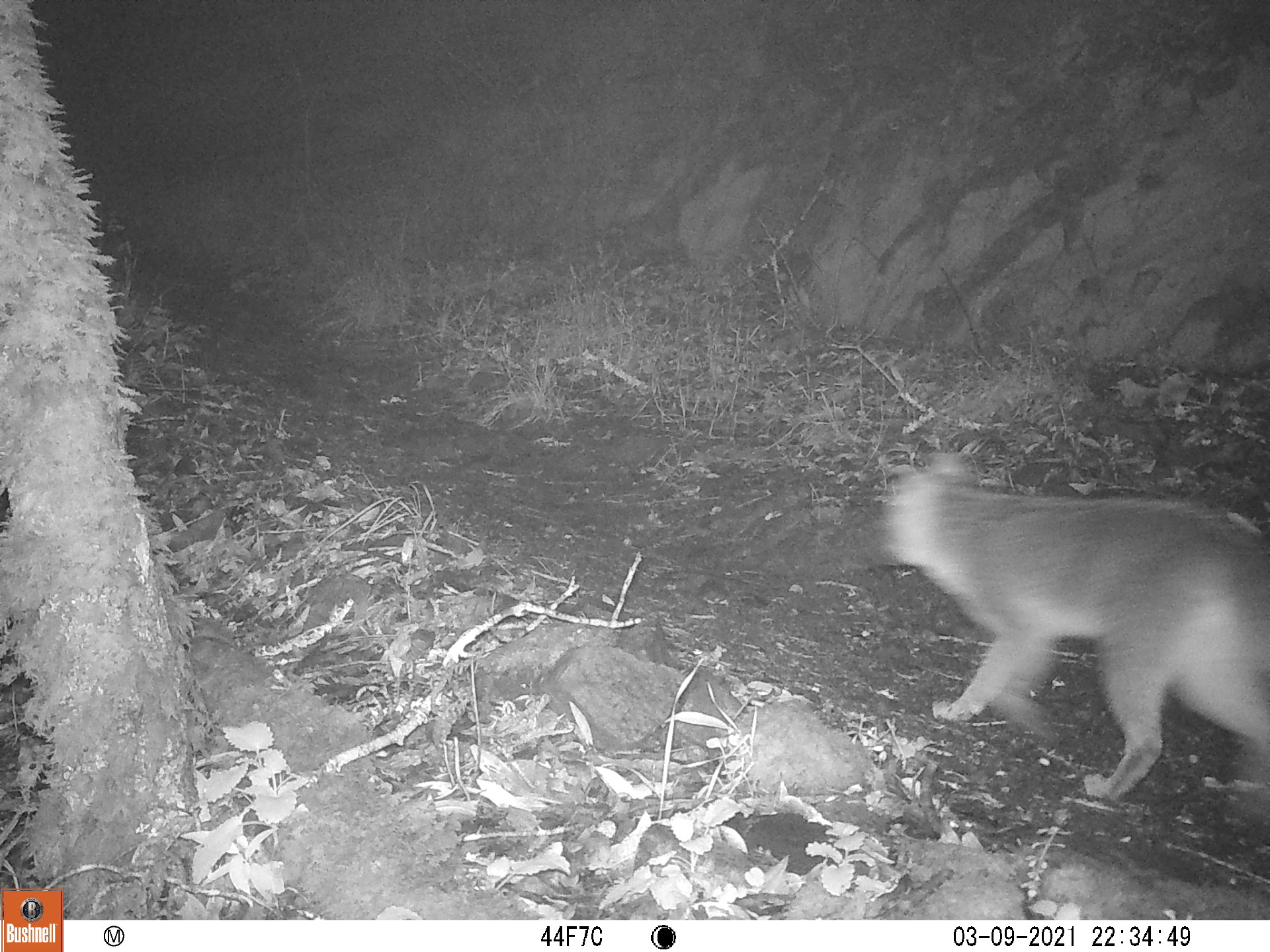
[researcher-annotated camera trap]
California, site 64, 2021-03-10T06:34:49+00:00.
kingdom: Animalia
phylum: Chordata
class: Mammalia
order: Carnivora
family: Canidae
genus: Urocyon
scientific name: Urocyon cinereoargenteus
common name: gray fox